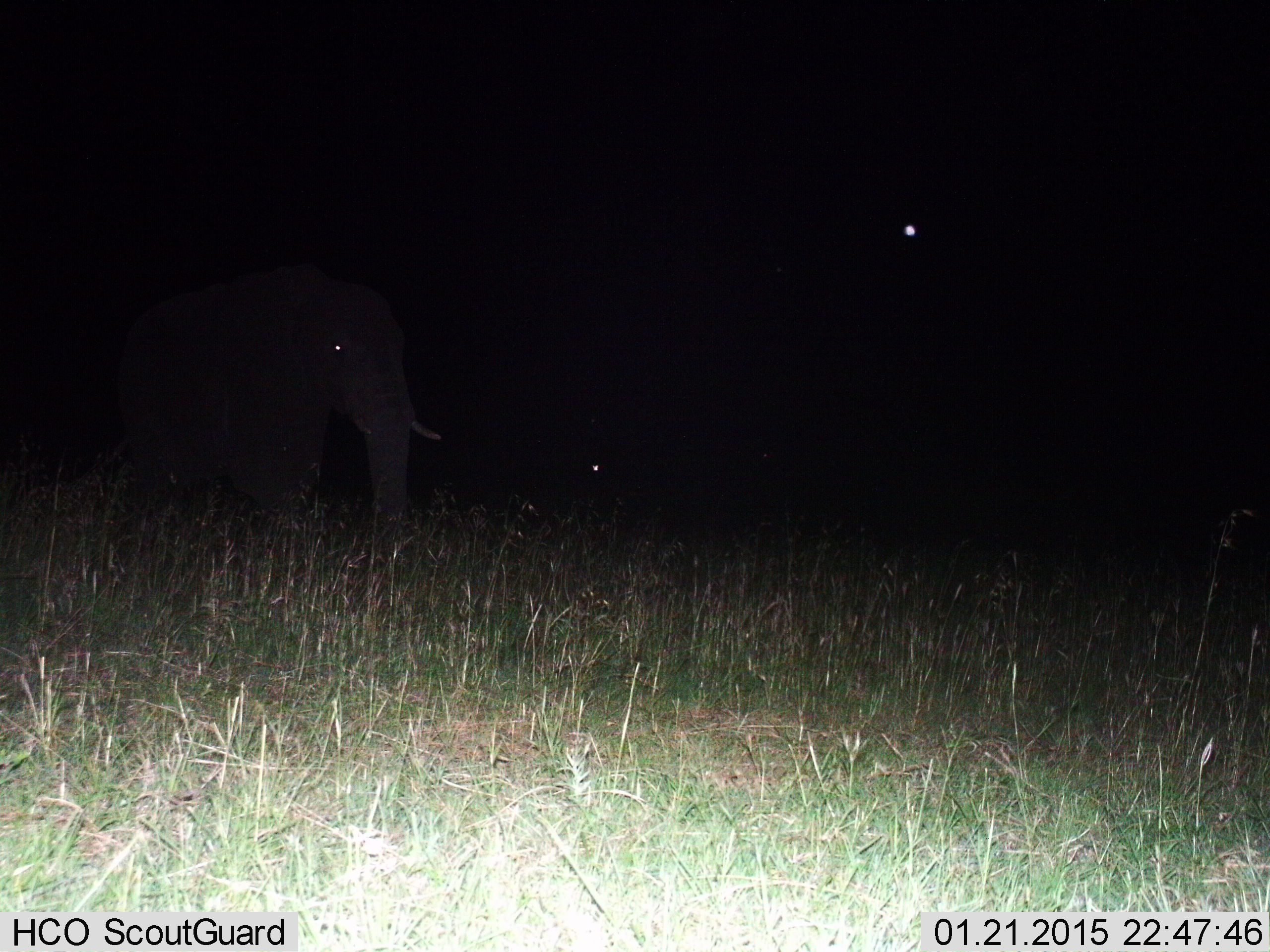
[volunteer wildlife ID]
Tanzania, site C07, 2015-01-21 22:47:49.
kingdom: Animalia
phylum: Chordata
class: Mammalia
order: Proboscidea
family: Elephantidae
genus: Loxodonta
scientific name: Loxodonta africana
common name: african bush elephant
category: elephant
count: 1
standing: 70%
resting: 0%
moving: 30%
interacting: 0%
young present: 0%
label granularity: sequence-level